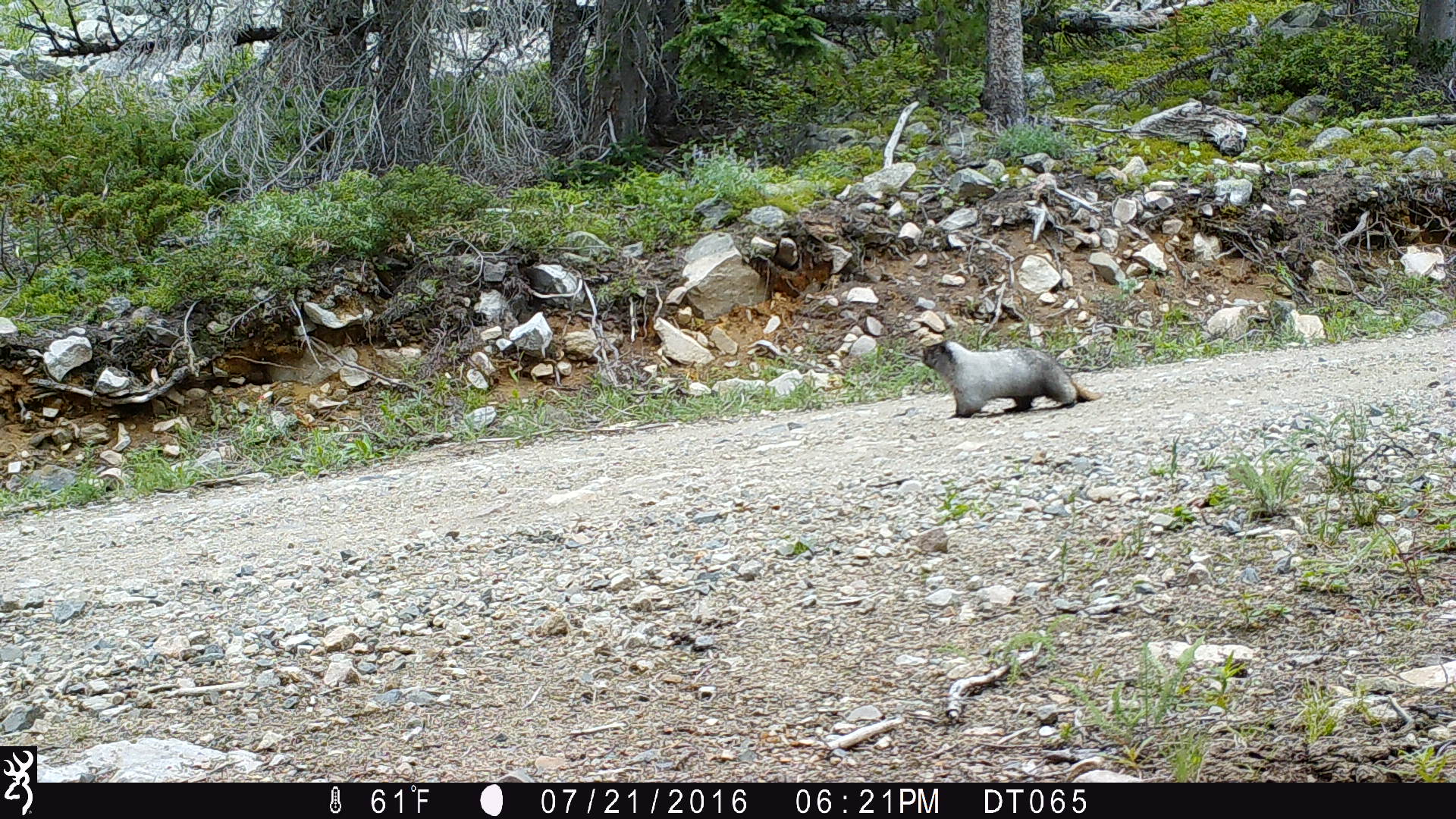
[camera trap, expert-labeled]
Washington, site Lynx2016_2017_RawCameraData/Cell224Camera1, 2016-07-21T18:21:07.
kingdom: Animalia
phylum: Chordata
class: Mammalia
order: Rodentia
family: Sciuridae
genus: Marmota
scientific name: Marmota caligata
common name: hoary marmot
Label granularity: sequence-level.